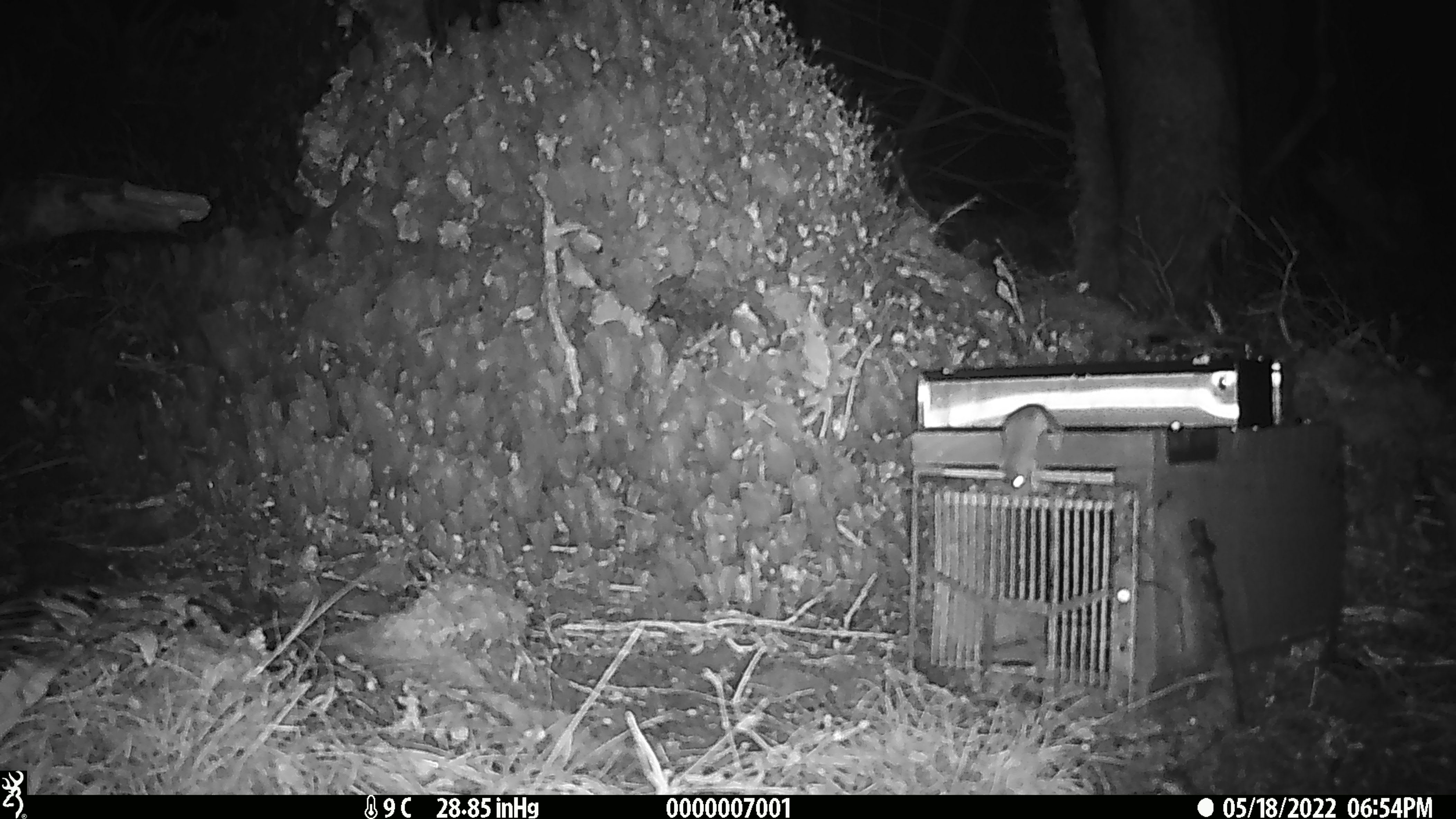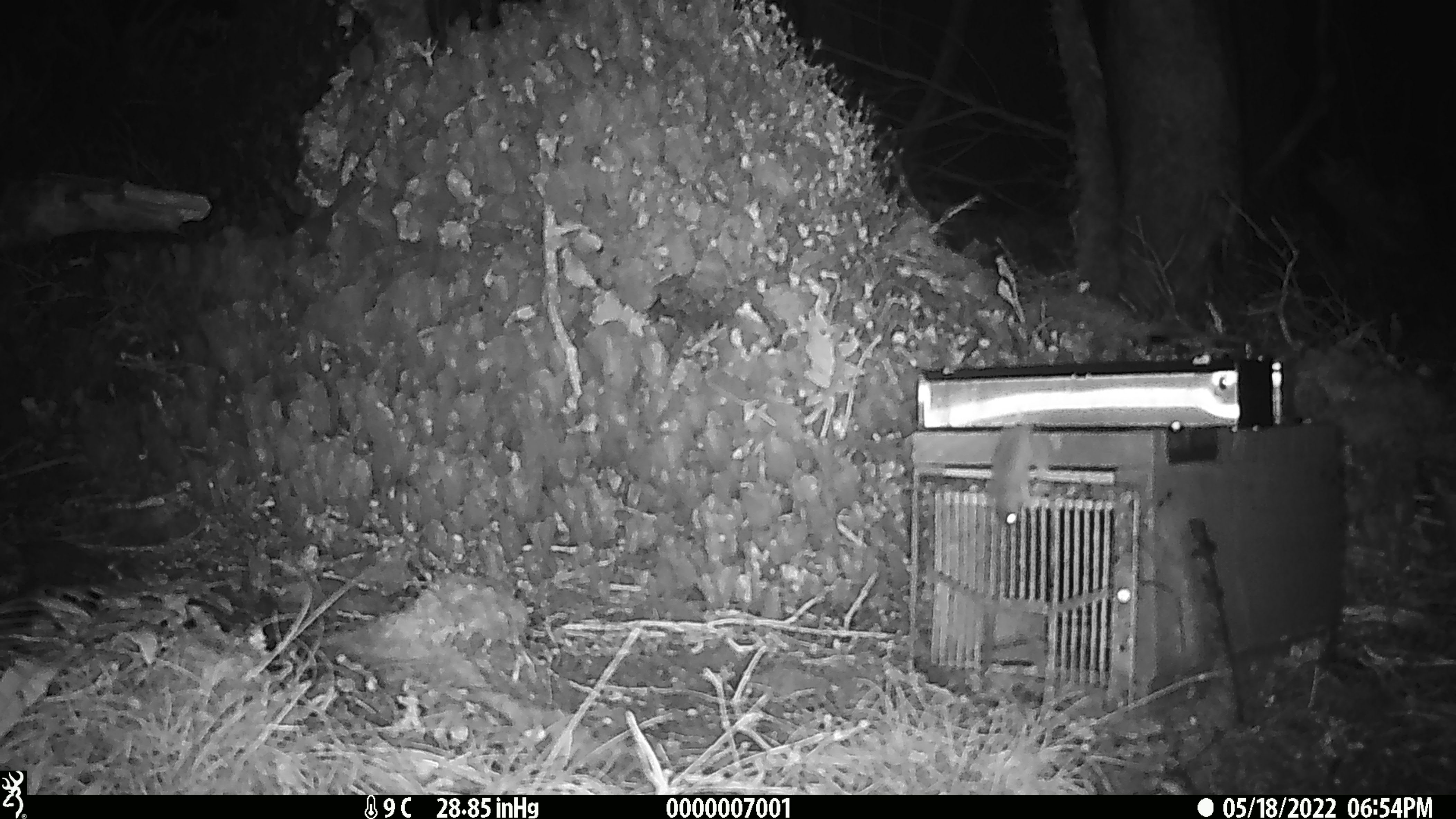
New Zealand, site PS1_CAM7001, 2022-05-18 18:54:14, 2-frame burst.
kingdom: Animalia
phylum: Chordata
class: Mammalia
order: Rodentia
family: Muridae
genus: Mus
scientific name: Mus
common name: mouse